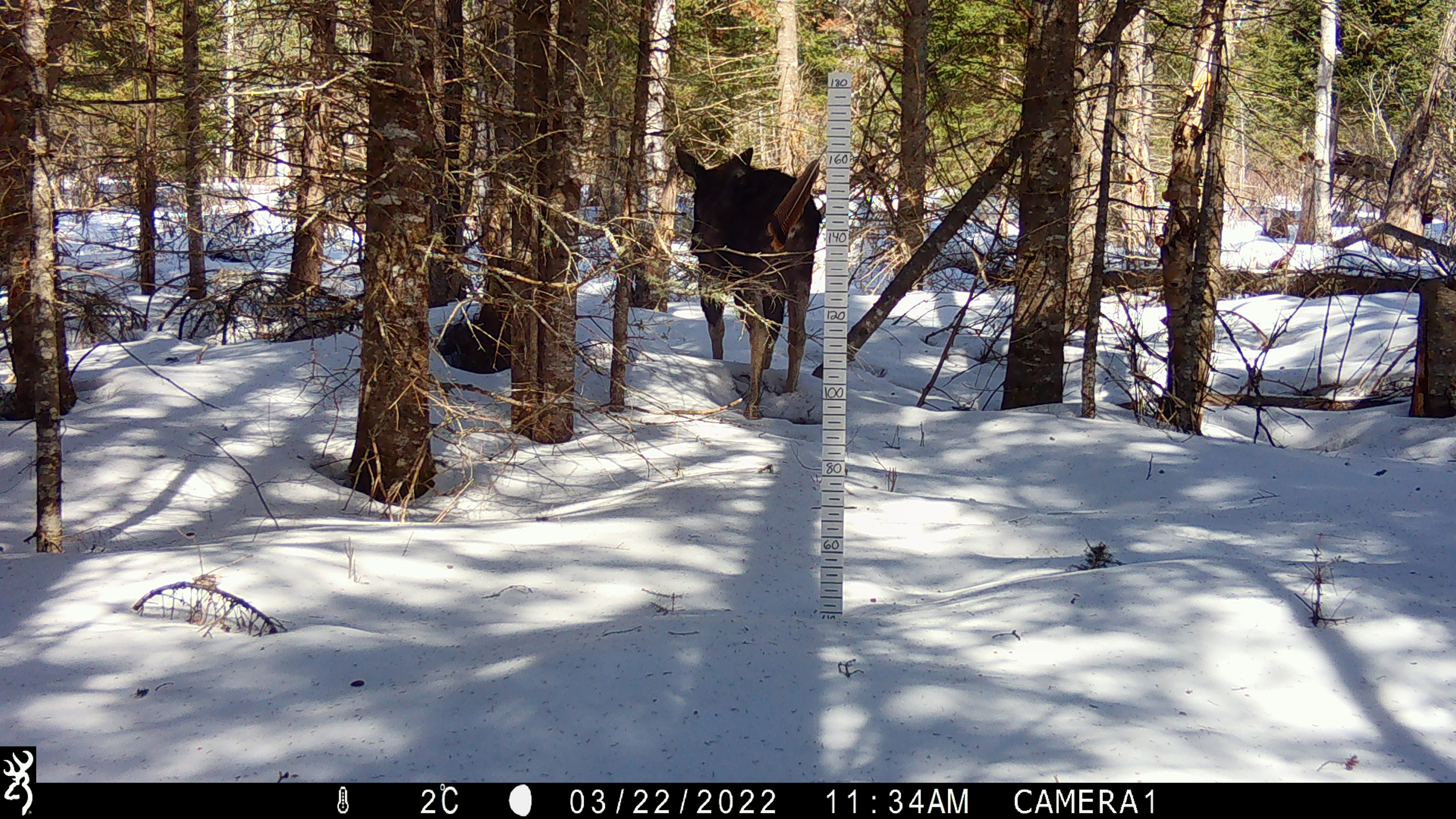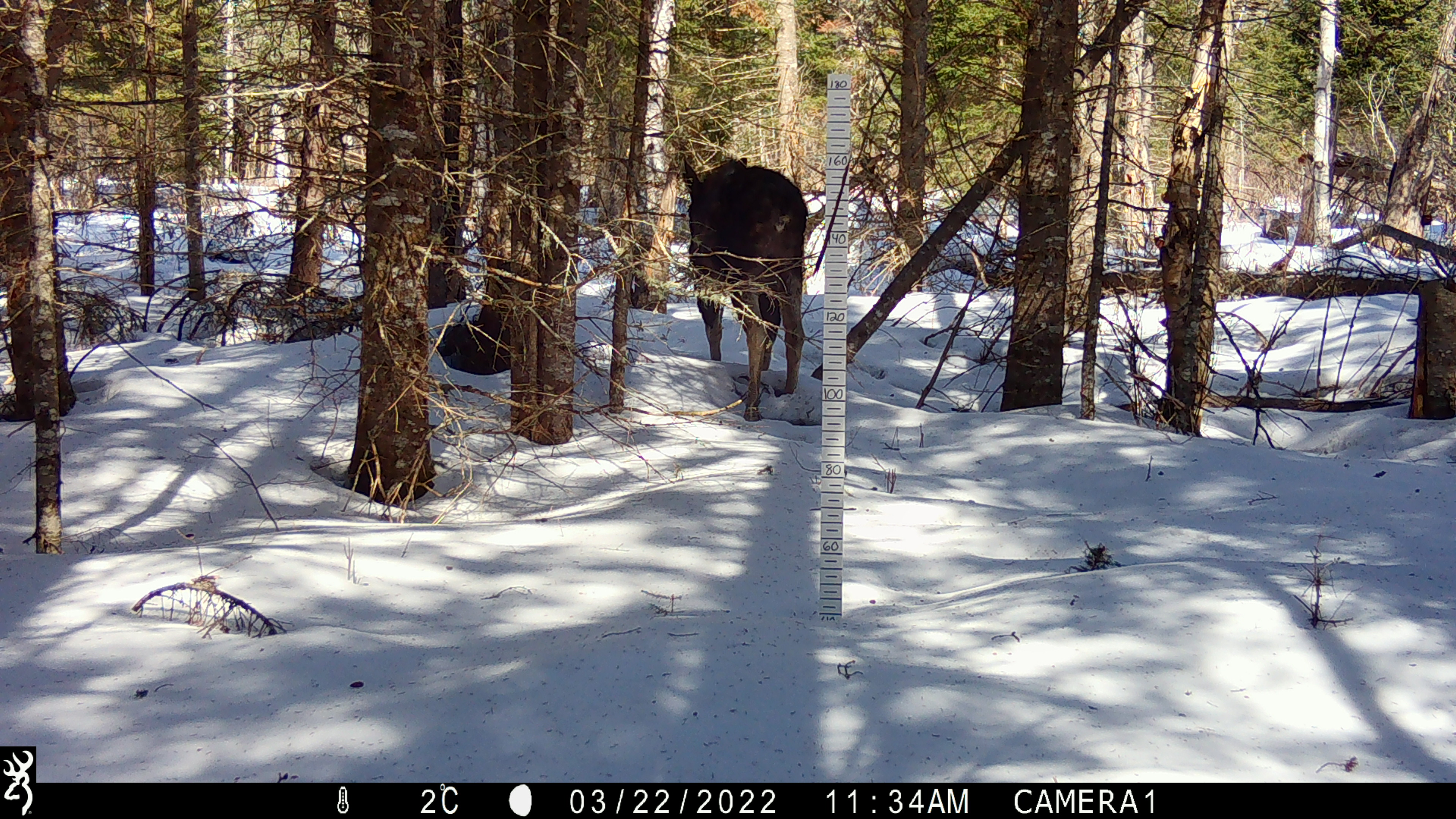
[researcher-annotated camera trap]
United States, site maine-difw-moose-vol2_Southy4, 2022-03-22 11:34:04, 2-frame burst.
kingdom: Animalia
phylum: Chordata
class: Mammalia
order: Artiodactyla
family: Cervidae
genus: Alces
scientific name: Alces alces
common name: moose